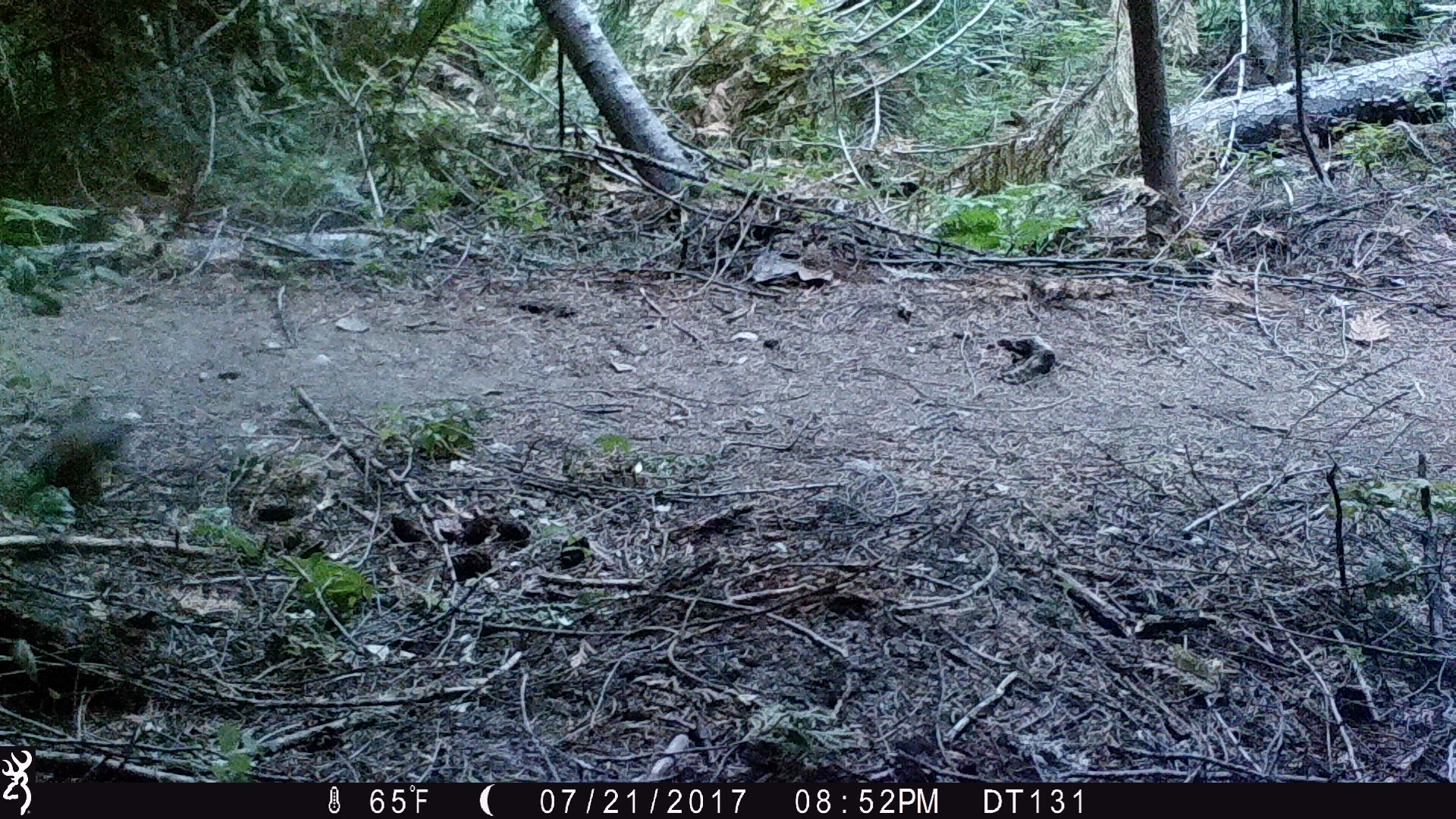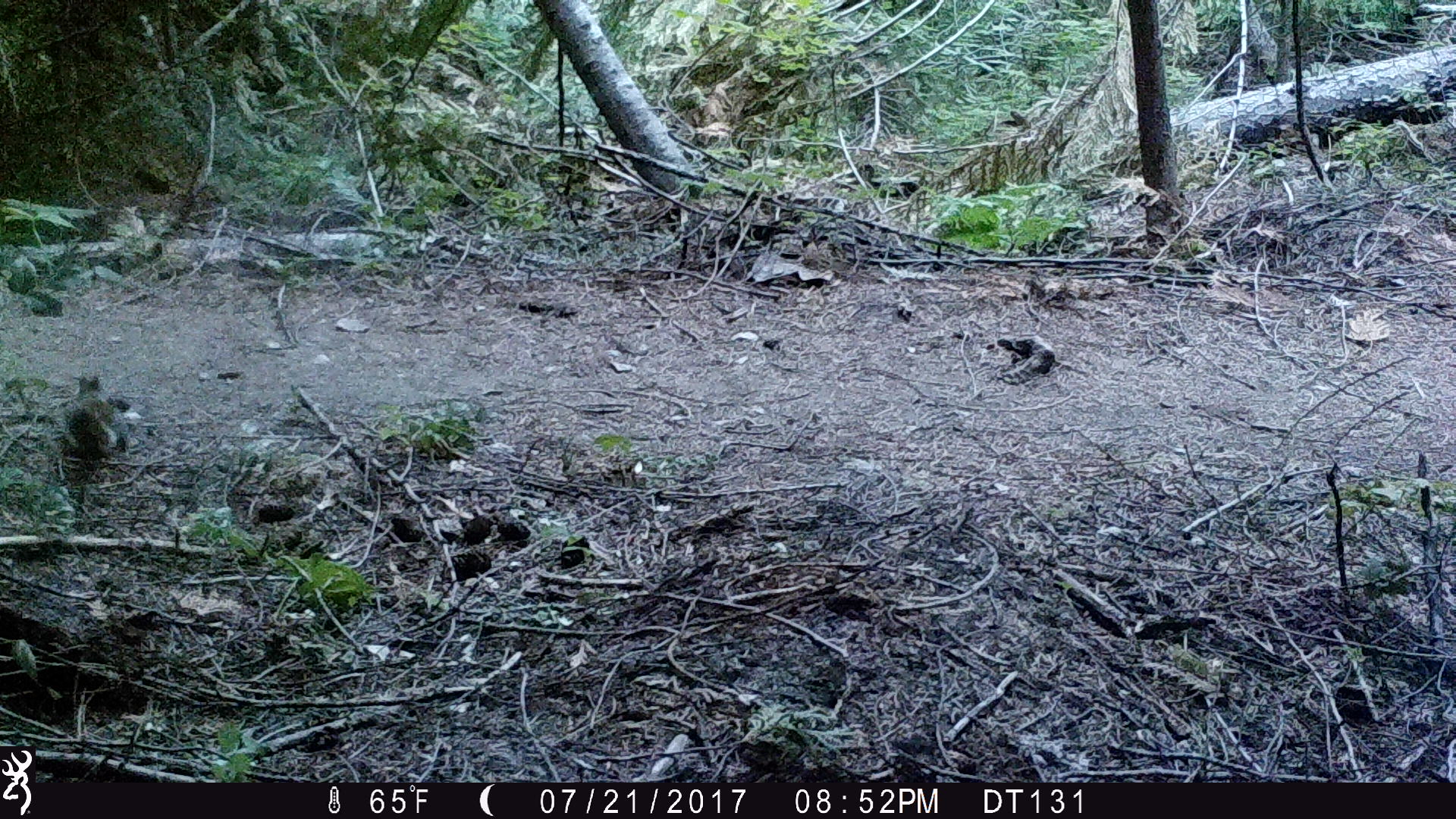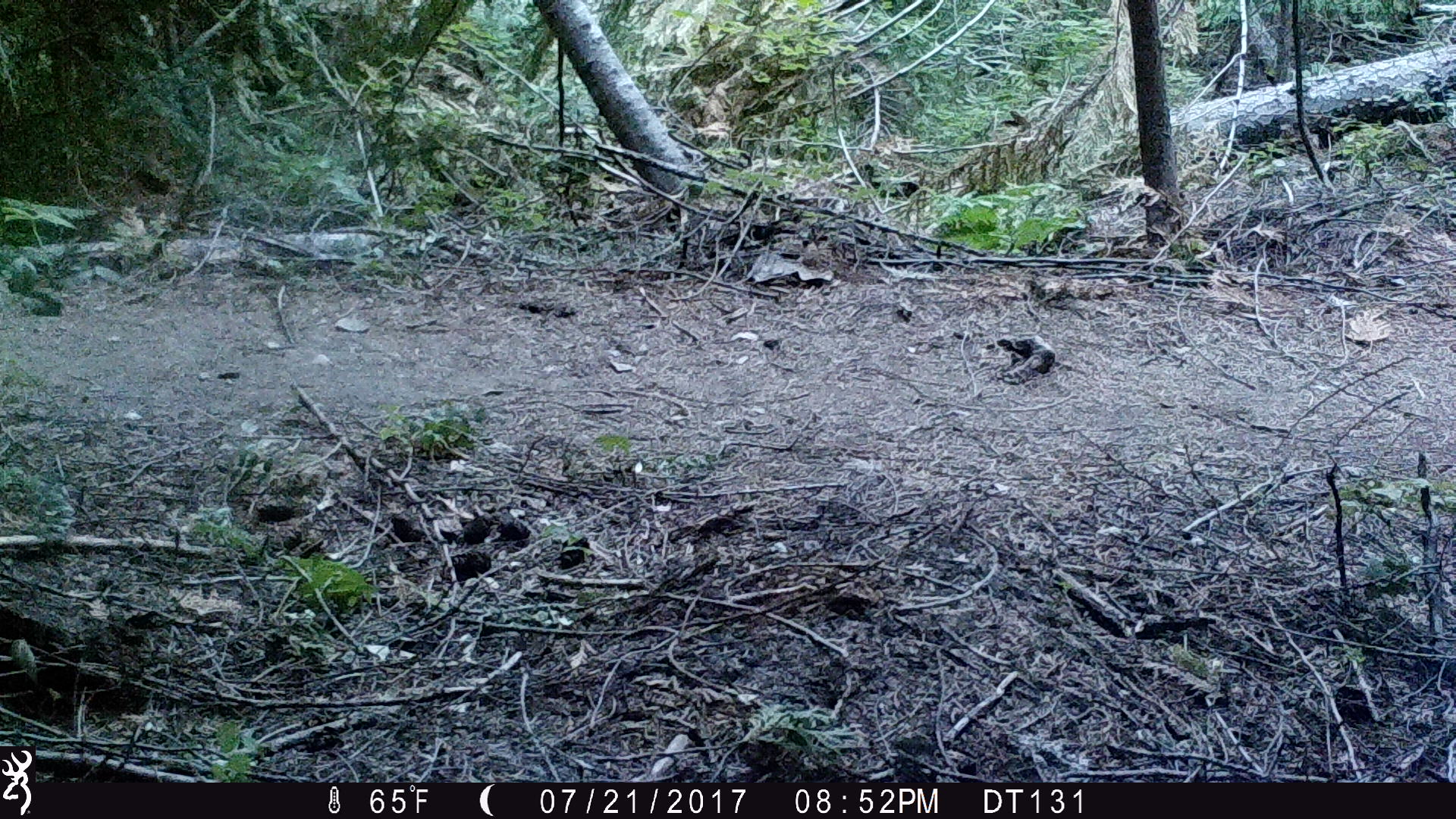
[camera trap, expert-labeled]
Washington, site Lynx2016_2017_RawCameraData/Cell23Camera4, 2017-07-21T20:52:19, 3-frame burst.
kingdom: Animalia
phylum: Chordata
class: Mammalia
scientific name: Mammalia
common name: small mammal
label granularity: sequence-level